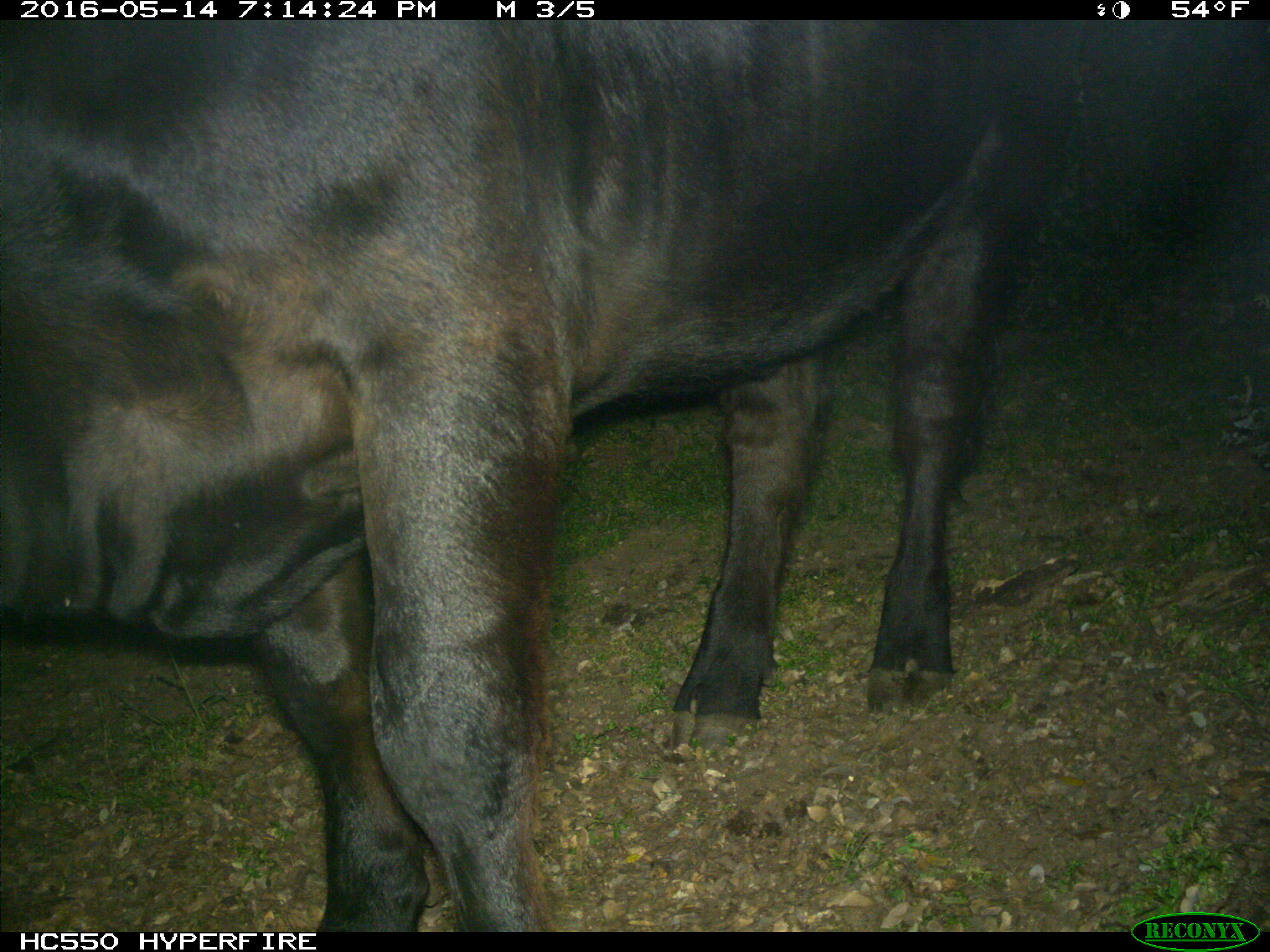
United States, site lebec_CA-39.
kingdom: Animalia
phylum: Chordata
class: Mammalia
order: Artiodactyla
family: Bovidae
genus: Bos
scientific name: Bos taurus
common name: domestic cow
Bos taurus (domestic cow).